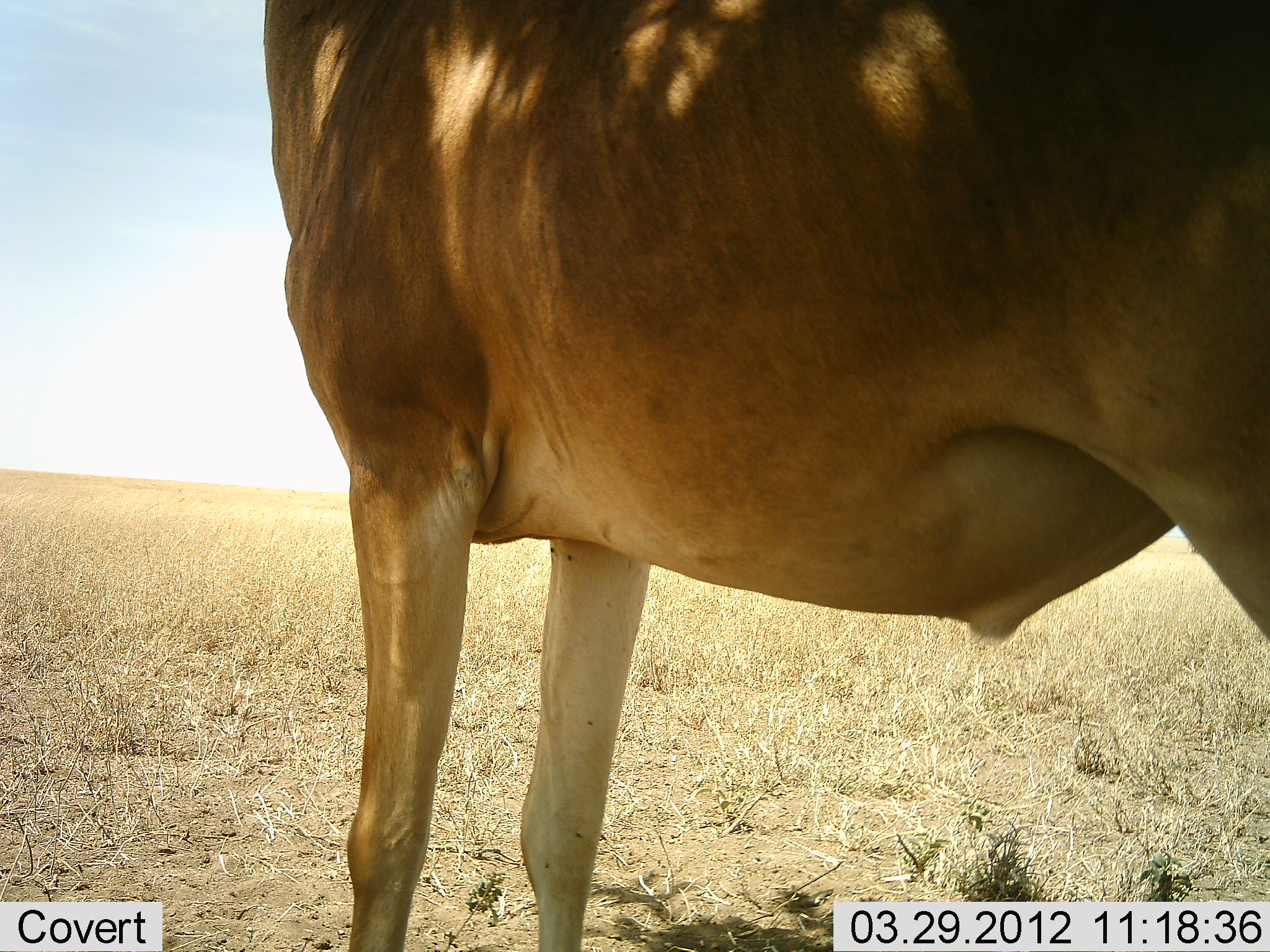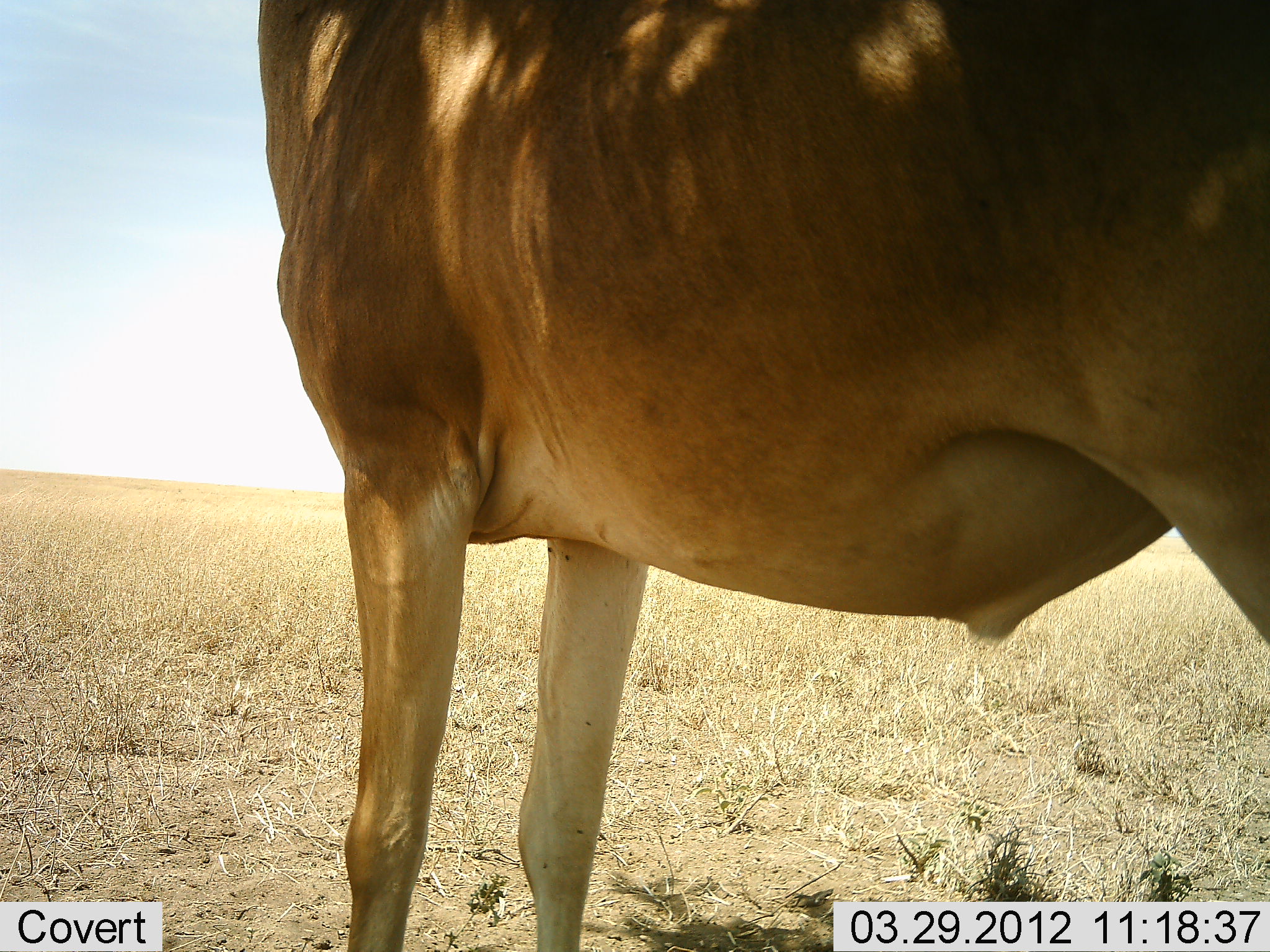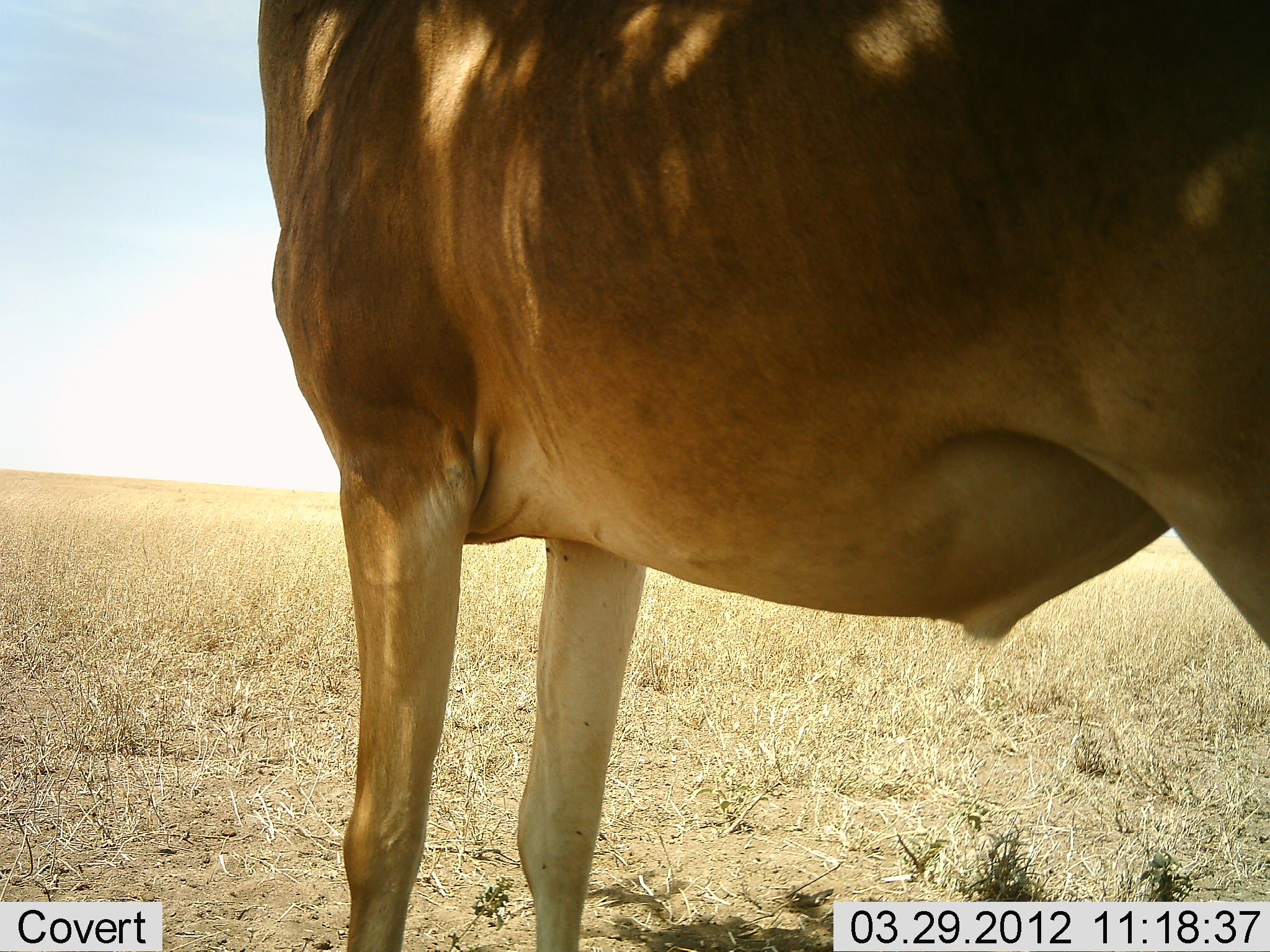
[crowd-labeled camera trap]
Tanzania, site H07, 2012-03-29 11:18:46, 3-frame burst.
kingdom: Animalia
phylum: Chordata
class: Mammalia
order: Artiodactyla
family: Bovidae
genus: Alcelaphus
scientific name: Alcelaphus buselaphus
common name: hartebeest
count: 1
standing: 100%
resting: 0%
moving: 0%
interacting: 0%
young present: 0%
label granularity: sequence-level